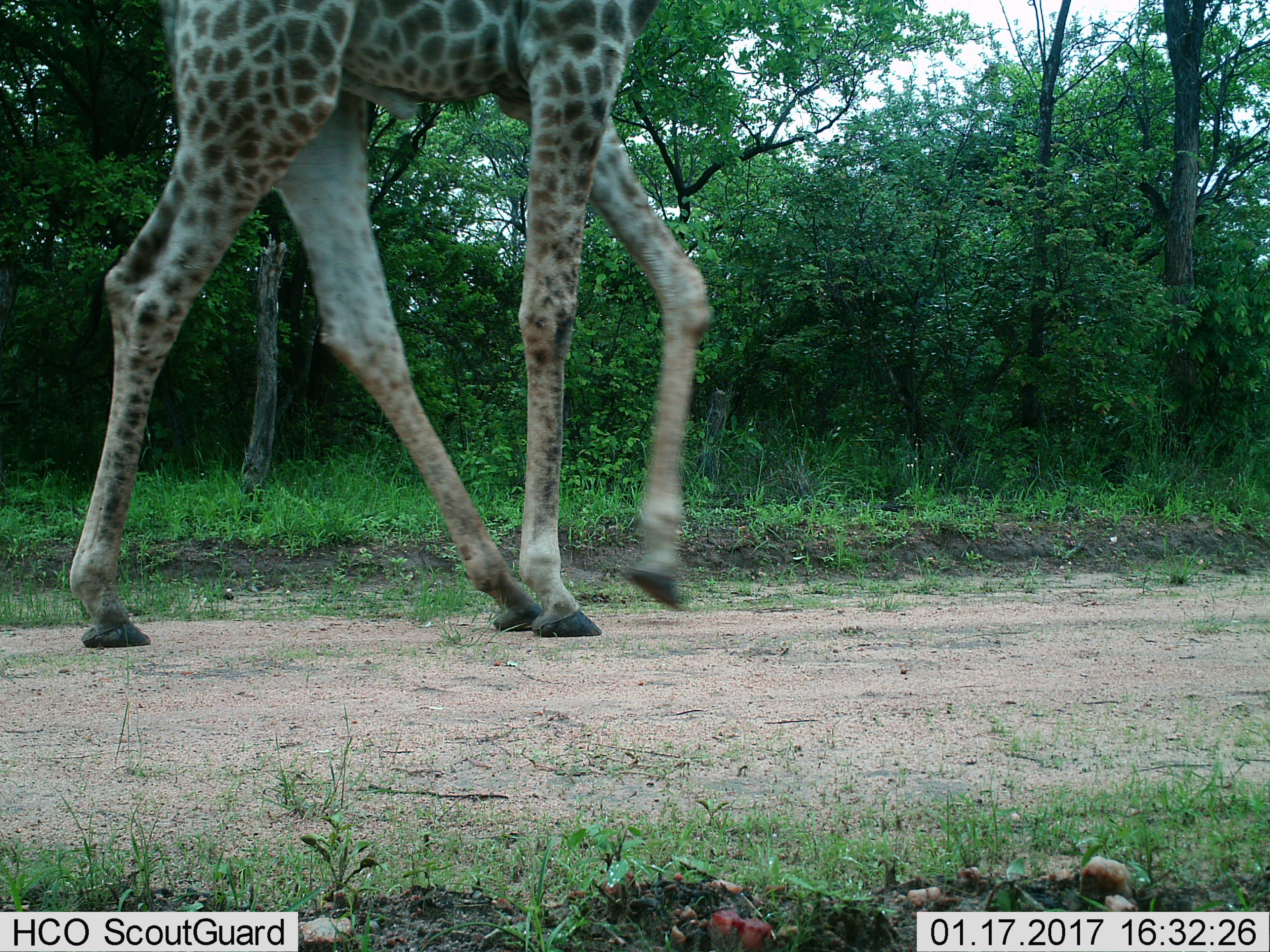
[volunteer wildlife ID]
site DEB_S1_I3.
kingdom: Animalia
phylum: Chordata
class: Mammalia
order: Artiodactyla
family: Giraffidae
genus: Giraffa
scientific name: Giraffa camelopardalis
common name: giraffe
Giraffe (Giraffa camelopardalis), count 1. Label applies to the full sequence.